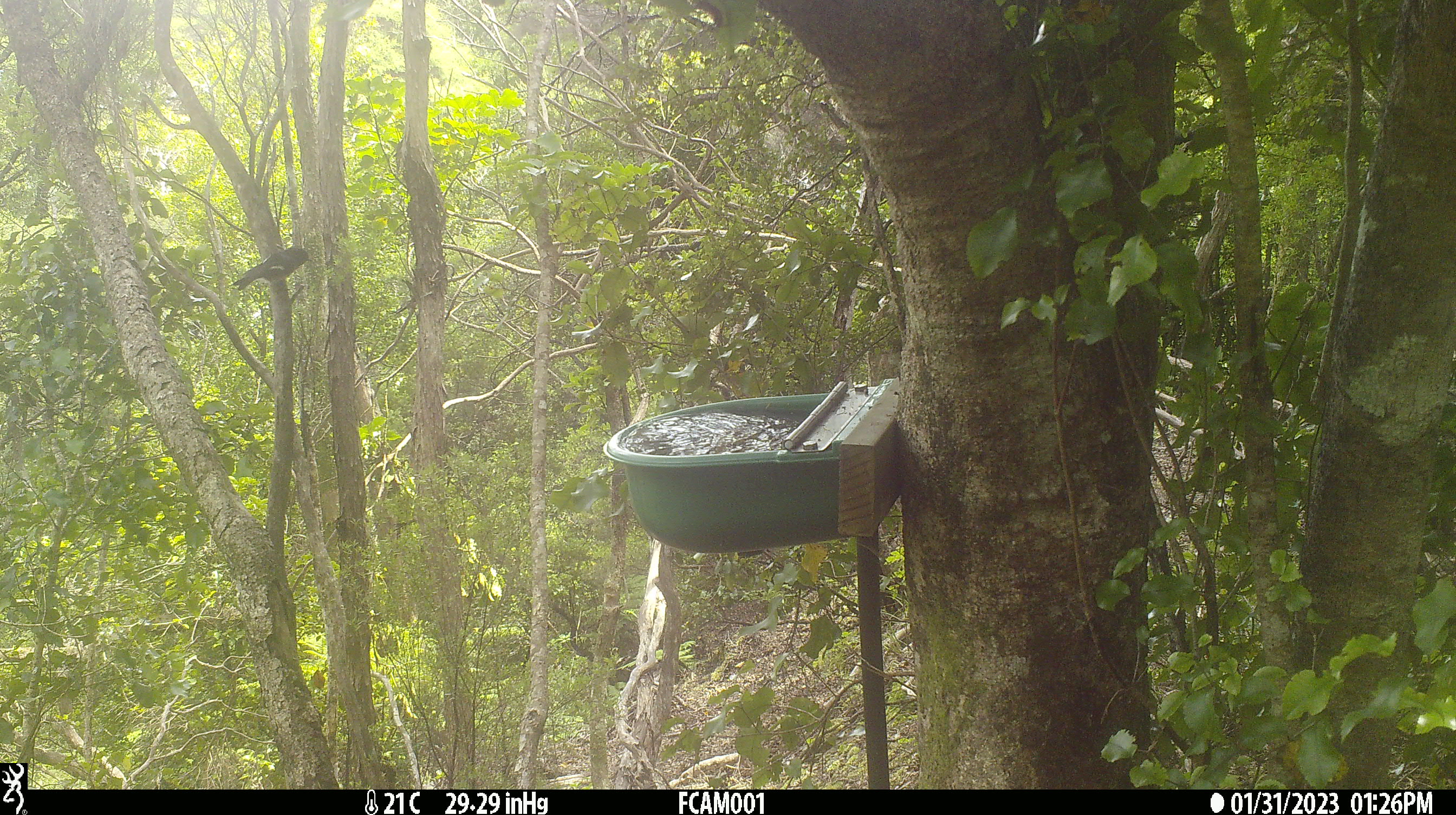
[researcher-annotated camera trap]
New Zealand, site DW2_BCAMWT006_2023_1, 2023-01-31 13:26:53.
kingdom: Animalia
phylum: Chordata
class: Aves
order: Passeriformes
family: Petroicidae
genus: Petroica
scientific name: Petroica macrocephala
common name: tomtit